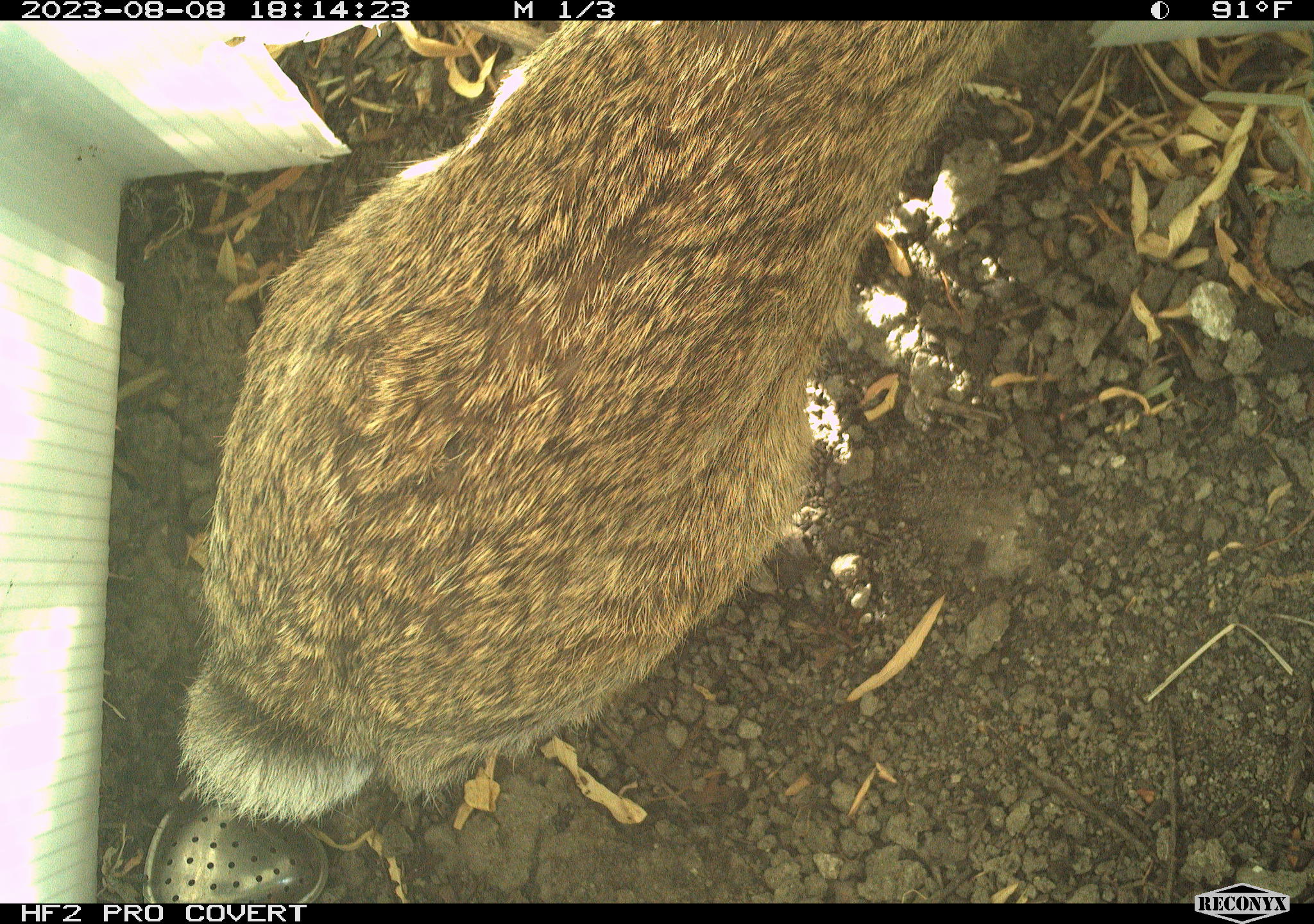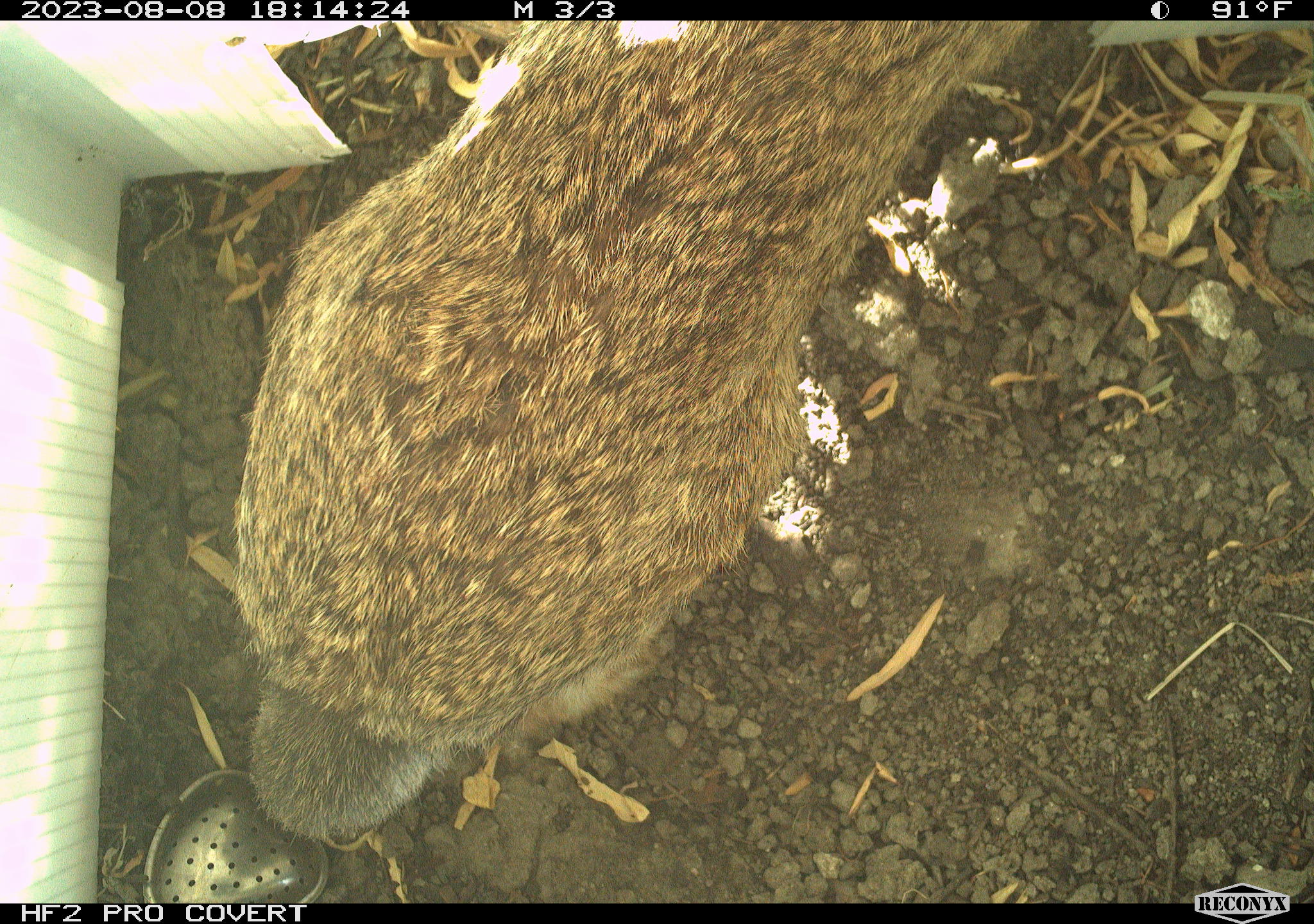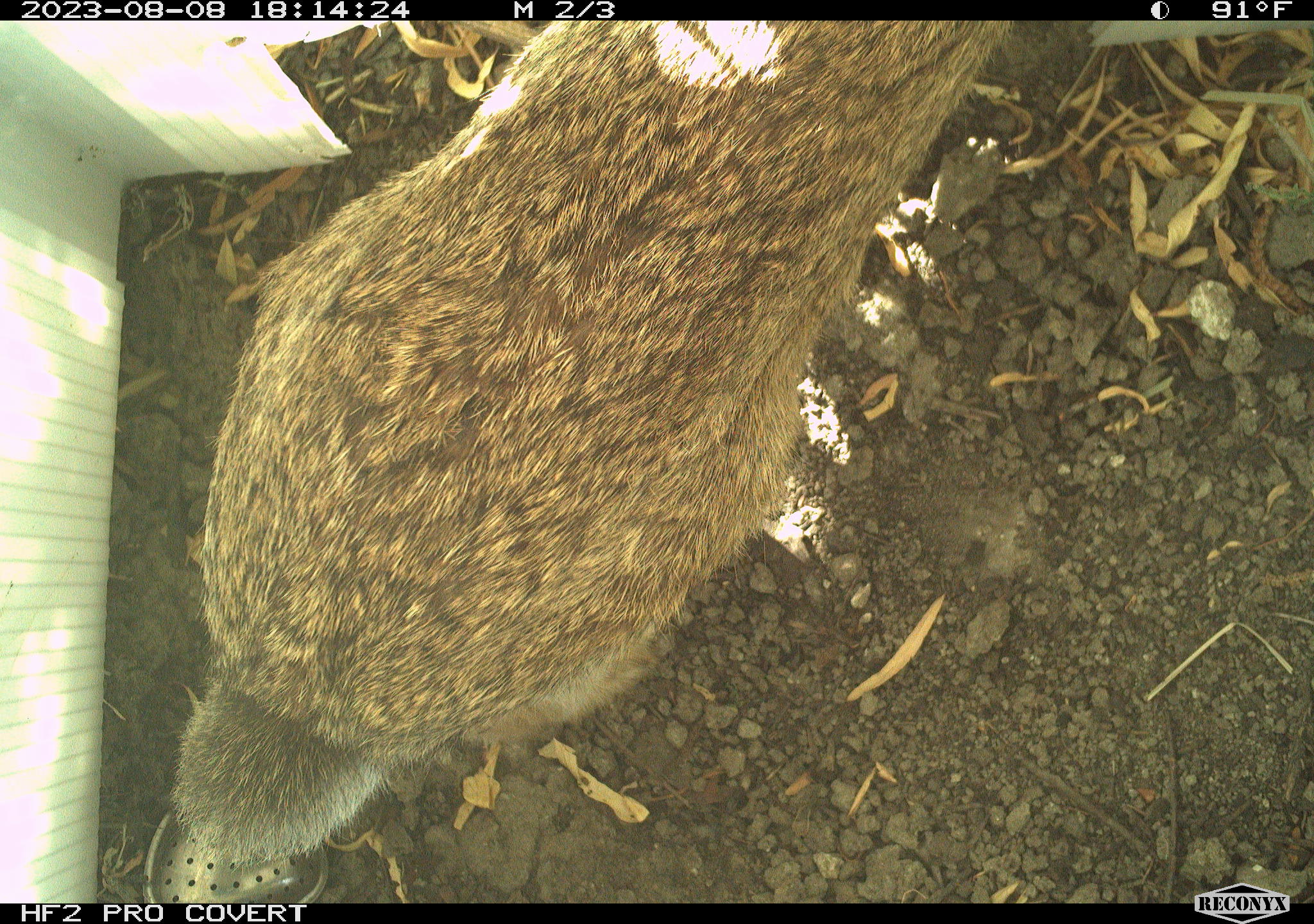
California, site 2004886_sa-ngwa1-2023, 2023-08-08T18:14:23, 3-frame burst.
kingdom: Animalia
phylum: Chordata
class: Mammalia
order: Lagomorpha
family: Leporidae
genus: Sylvilagus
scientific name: Sylvilagus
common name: cottontail rabbits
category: sylvilagus species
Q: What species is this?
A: Sylvilagus species (cottontail rabbits) (Sylvilagus).